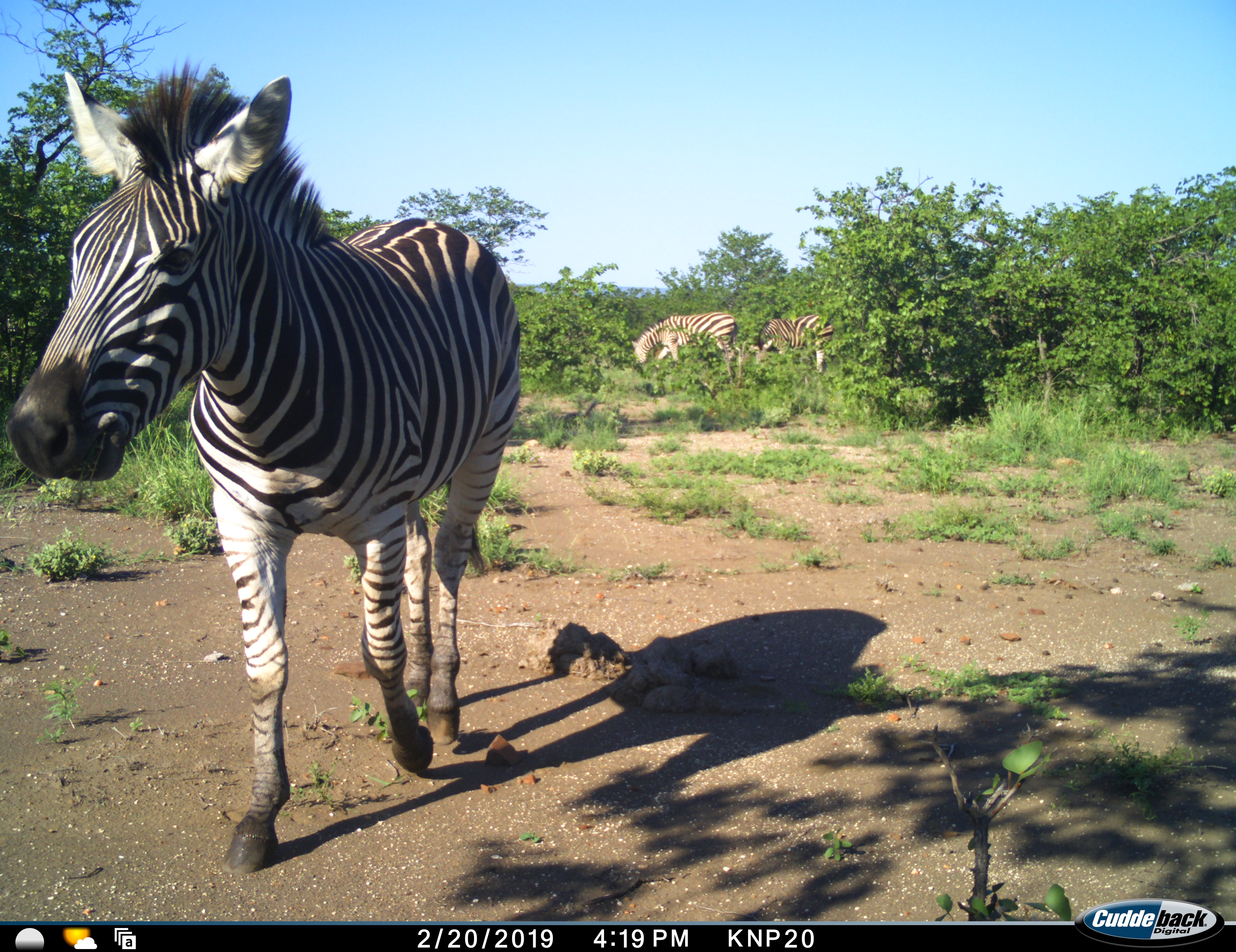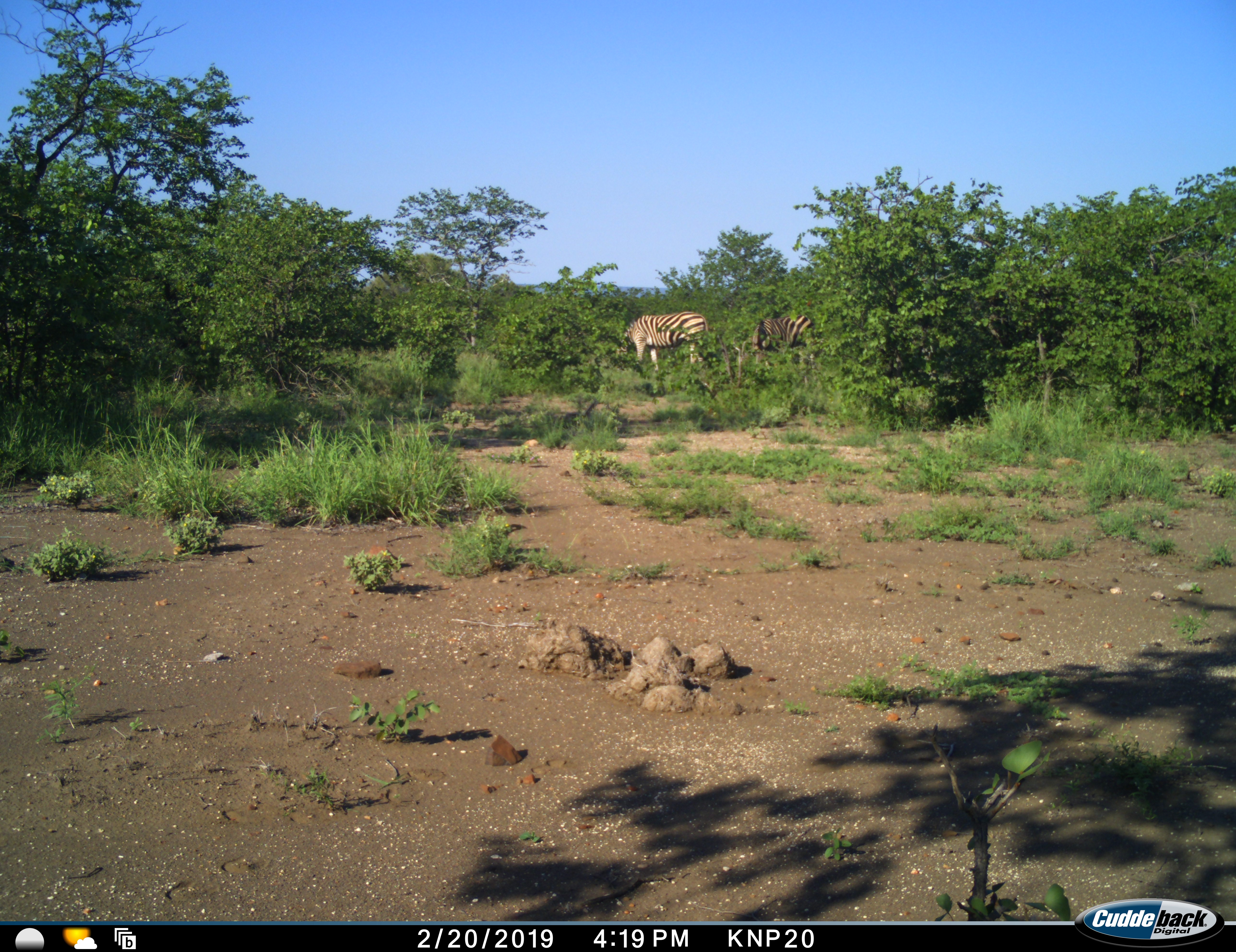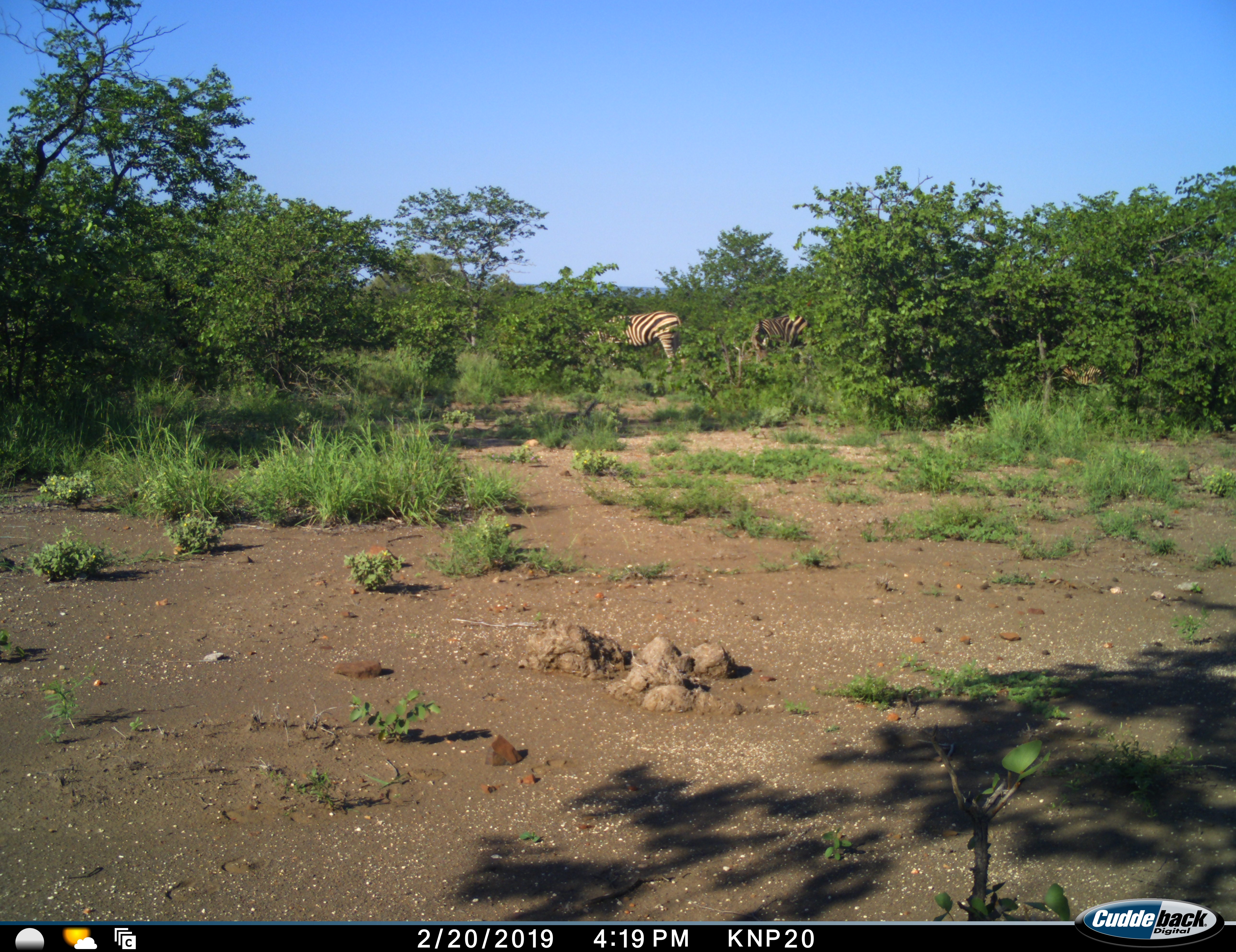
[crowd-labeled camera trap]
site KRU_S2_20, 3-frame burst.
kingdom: Animalia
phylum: Chordata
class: Mammalia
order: Perissodactyla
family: Equidae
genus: Equus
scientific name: Equus quagga burchellii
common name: burchell's zebra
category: zebraburchells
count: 3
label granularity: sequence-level